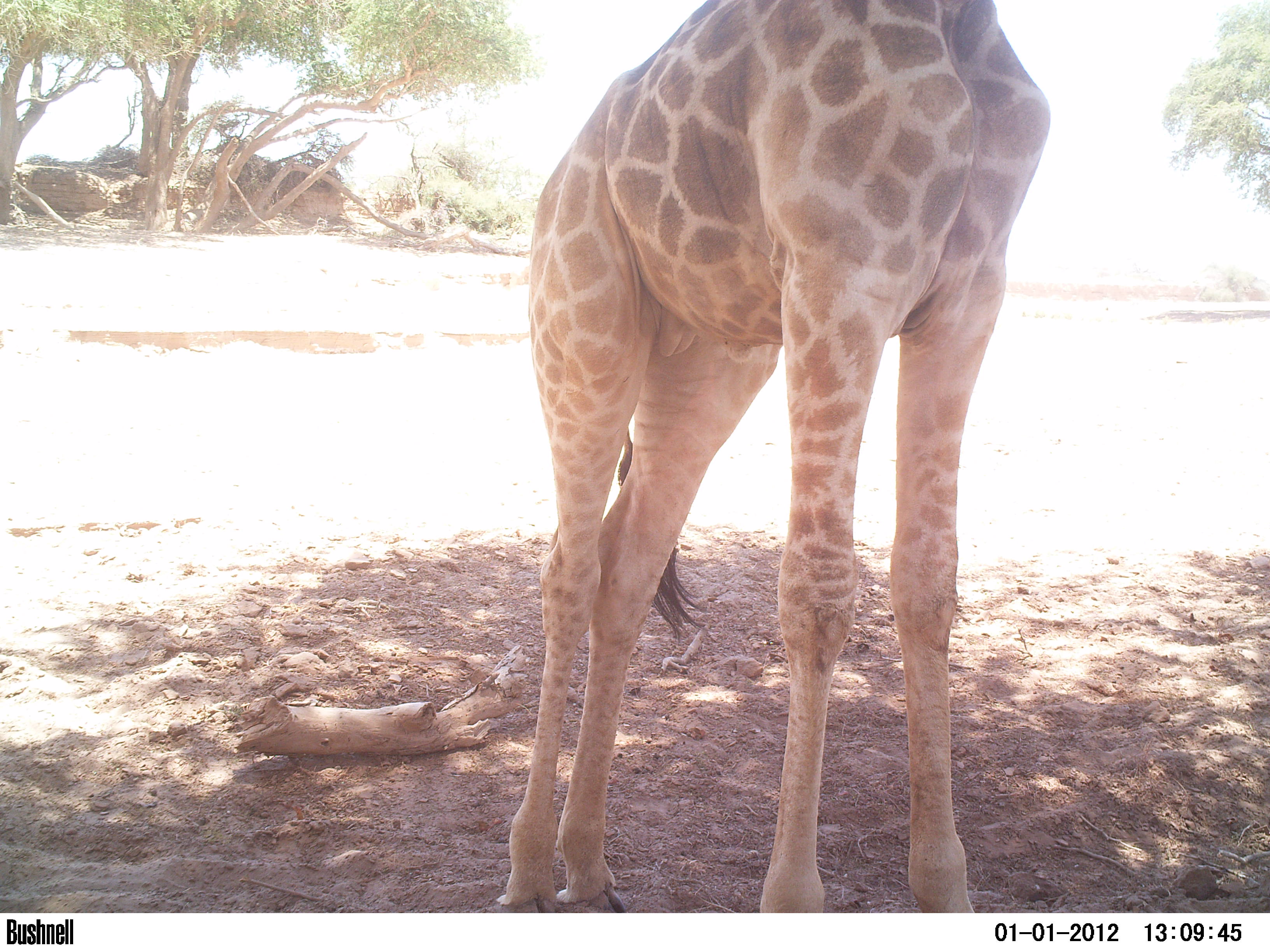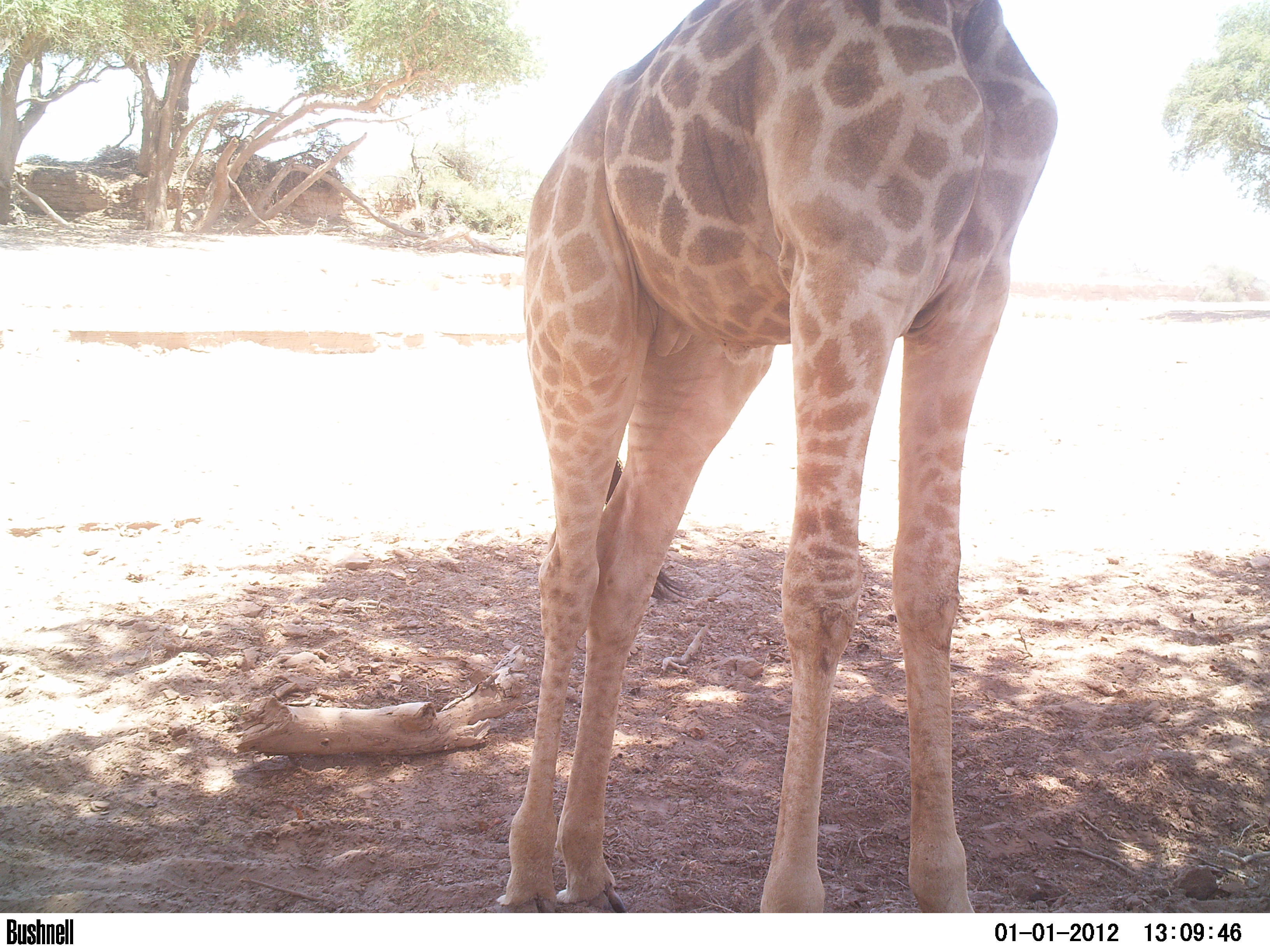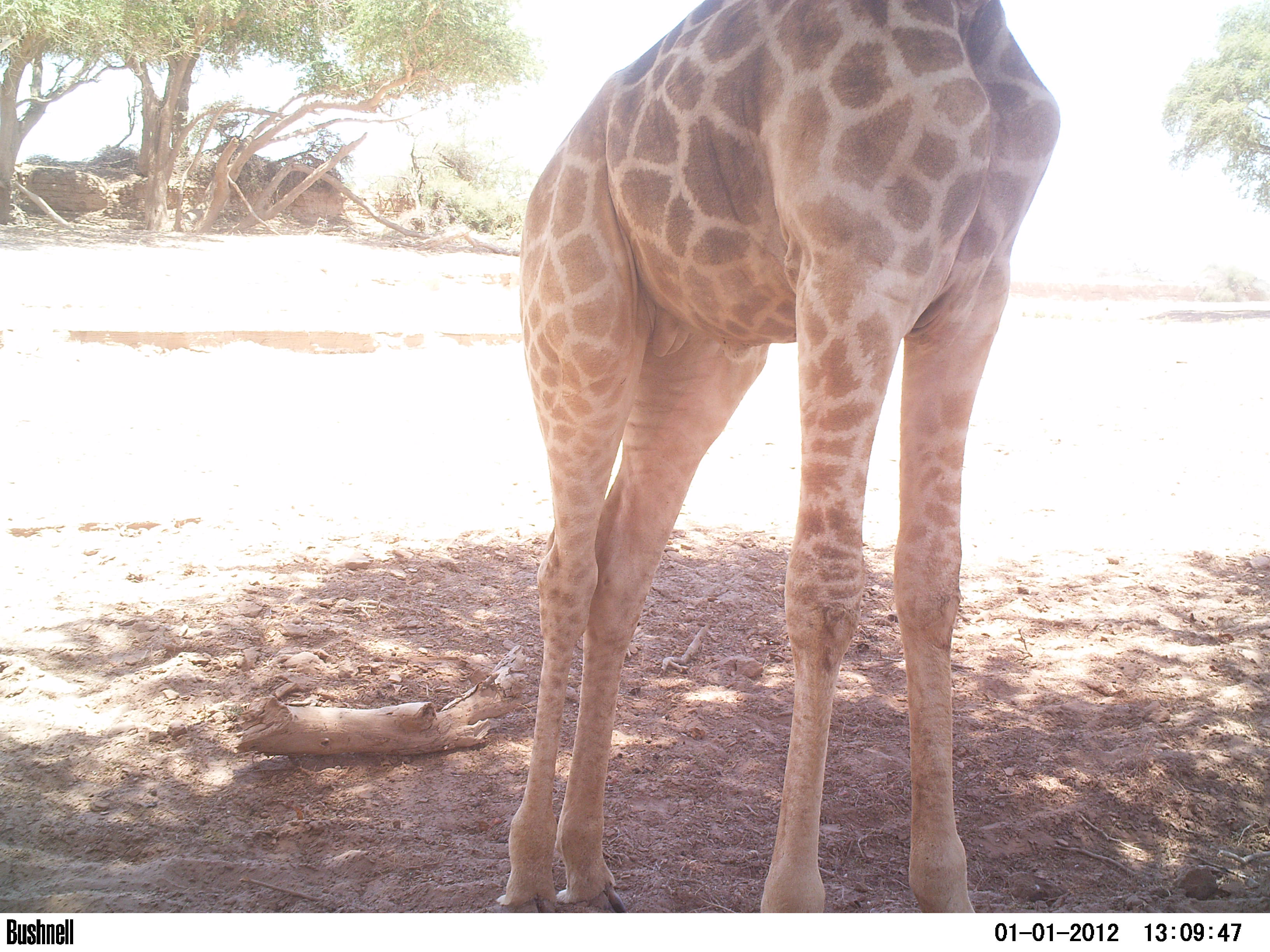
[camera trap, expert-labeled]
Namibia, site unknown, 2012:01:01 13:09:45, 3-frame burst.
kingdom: Animalia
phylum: Chordata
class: Mammalia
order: Artiodactyla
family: Giraffidae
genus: Giraffa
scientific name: Giraffa camelopardalis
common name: giraffe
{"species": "Giraffa camelopardalis (giraffe)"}